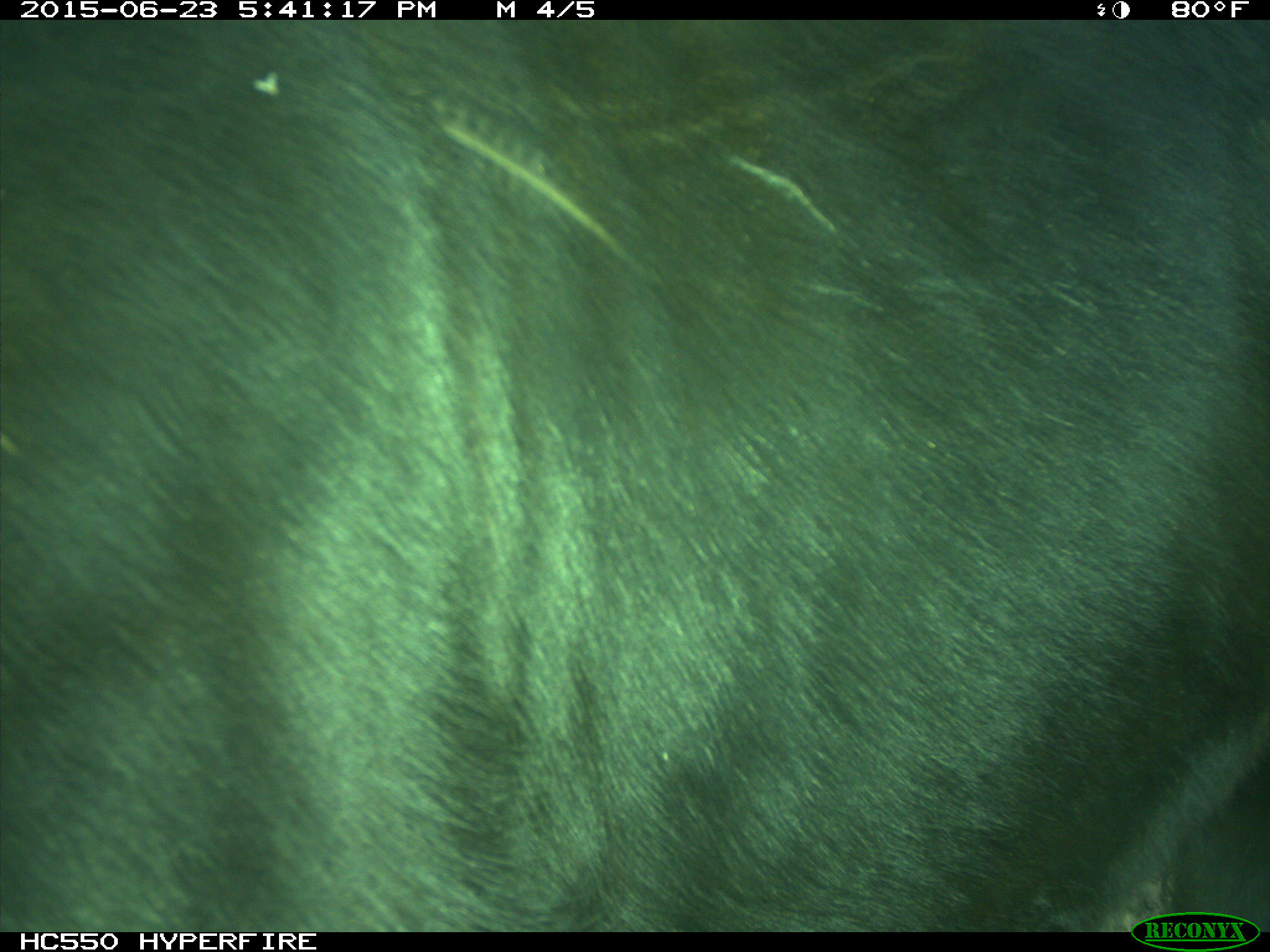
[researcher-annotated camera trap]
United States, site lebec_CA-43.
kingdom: Animalia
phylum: Chordata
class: Mammalia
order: Artiodactyla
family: Bovidae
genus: Bos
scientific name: Bos taurus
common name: domestic cow